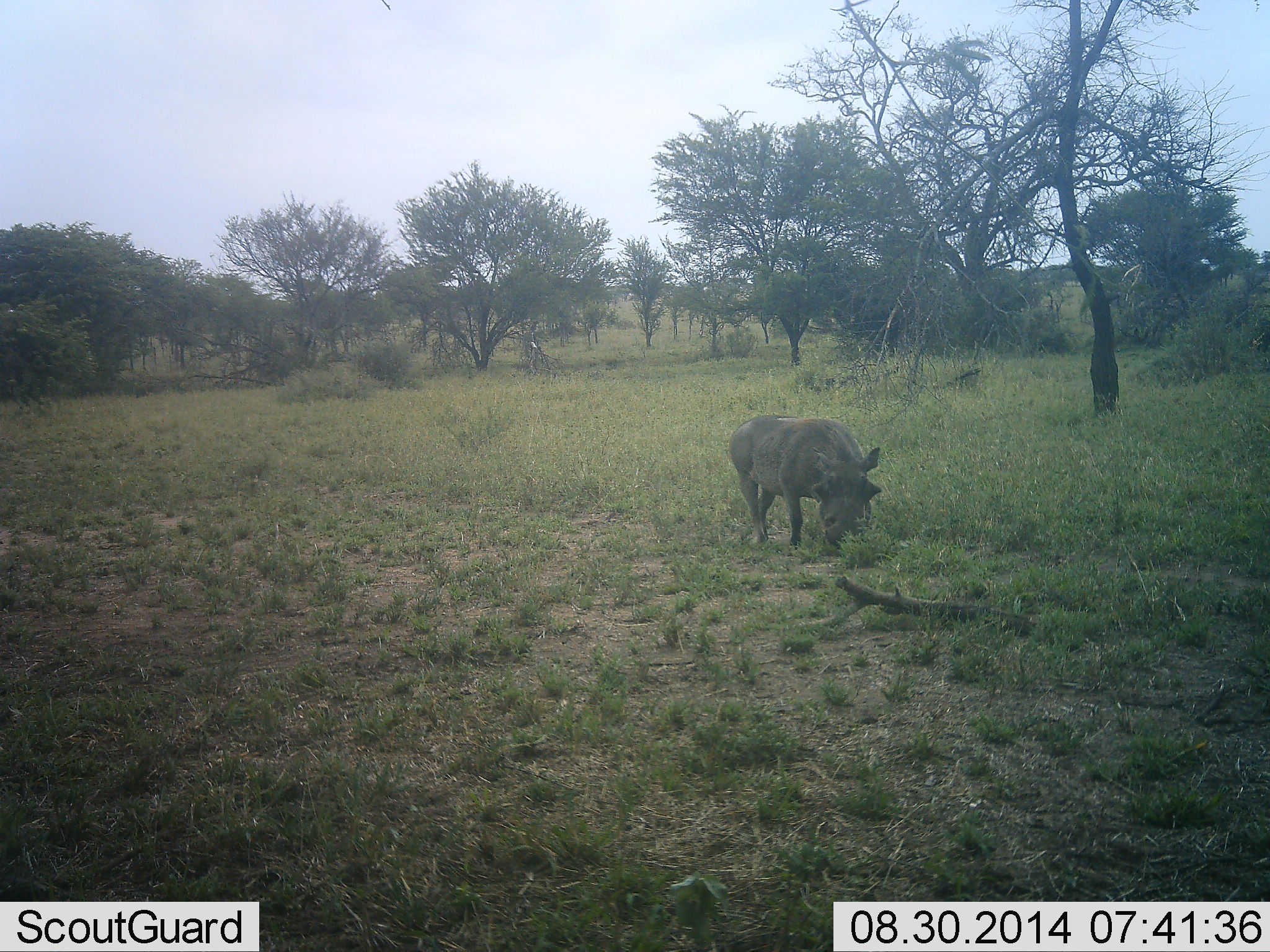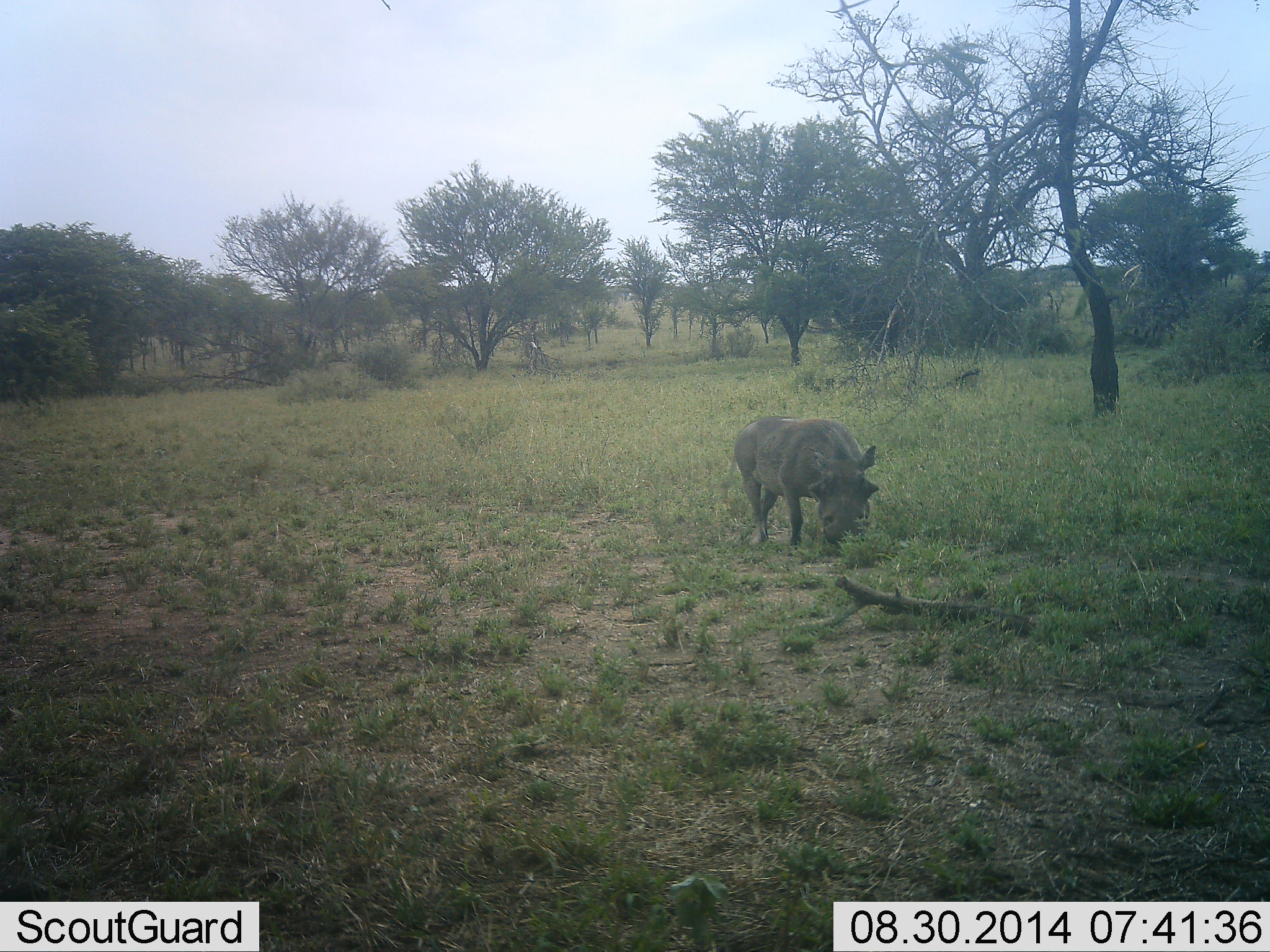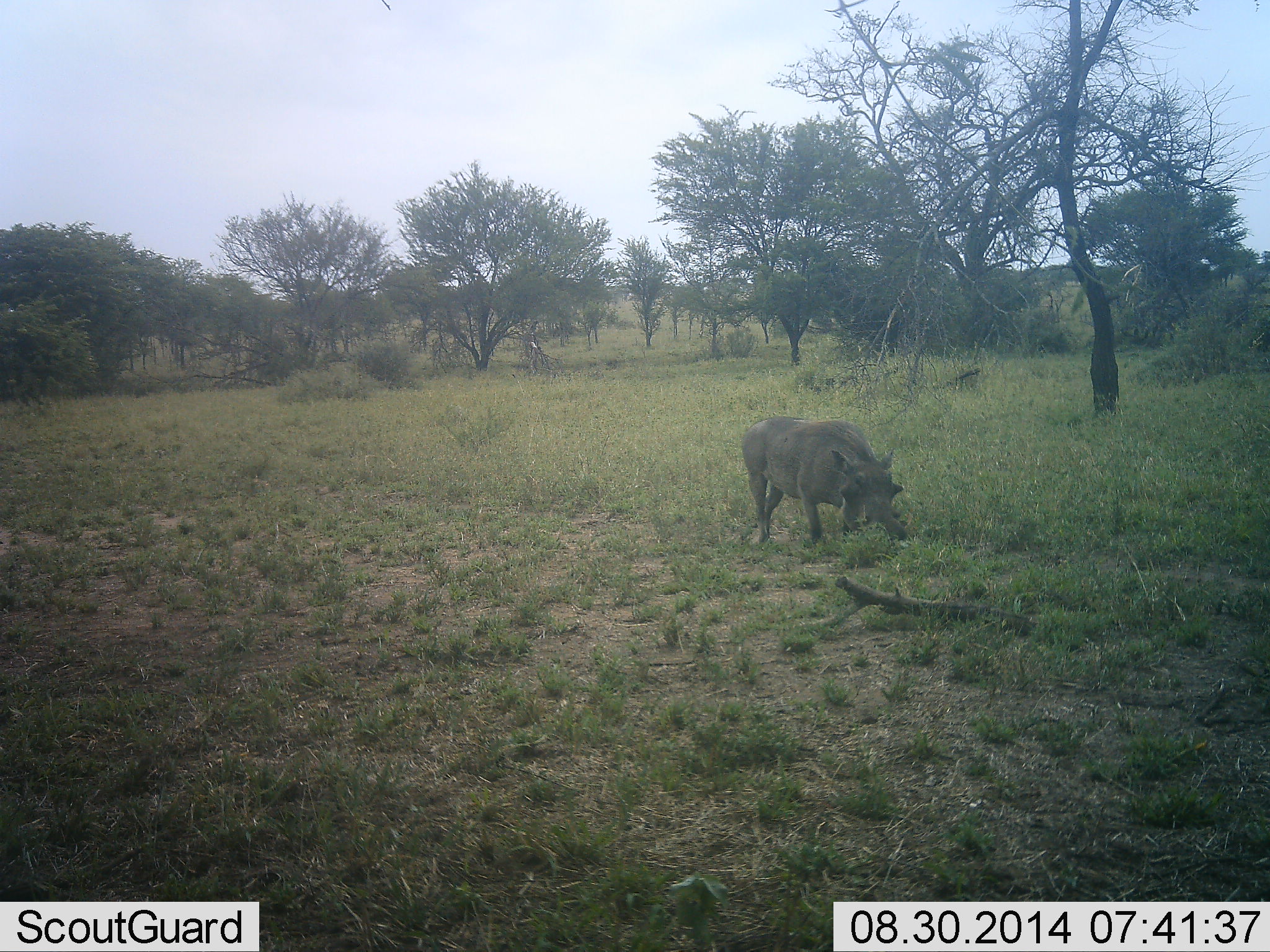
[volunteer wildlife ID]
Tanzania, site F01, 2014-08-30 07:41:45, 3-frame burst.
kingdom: Animalia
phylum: Chordata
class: Mammalia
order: Artiodactyla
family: Suidae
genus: Phacochoerus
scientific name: Phacochoerus africanus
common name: warthog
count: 1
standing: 42%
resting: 0%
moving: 8%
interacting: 0%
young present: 0%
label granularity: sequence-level